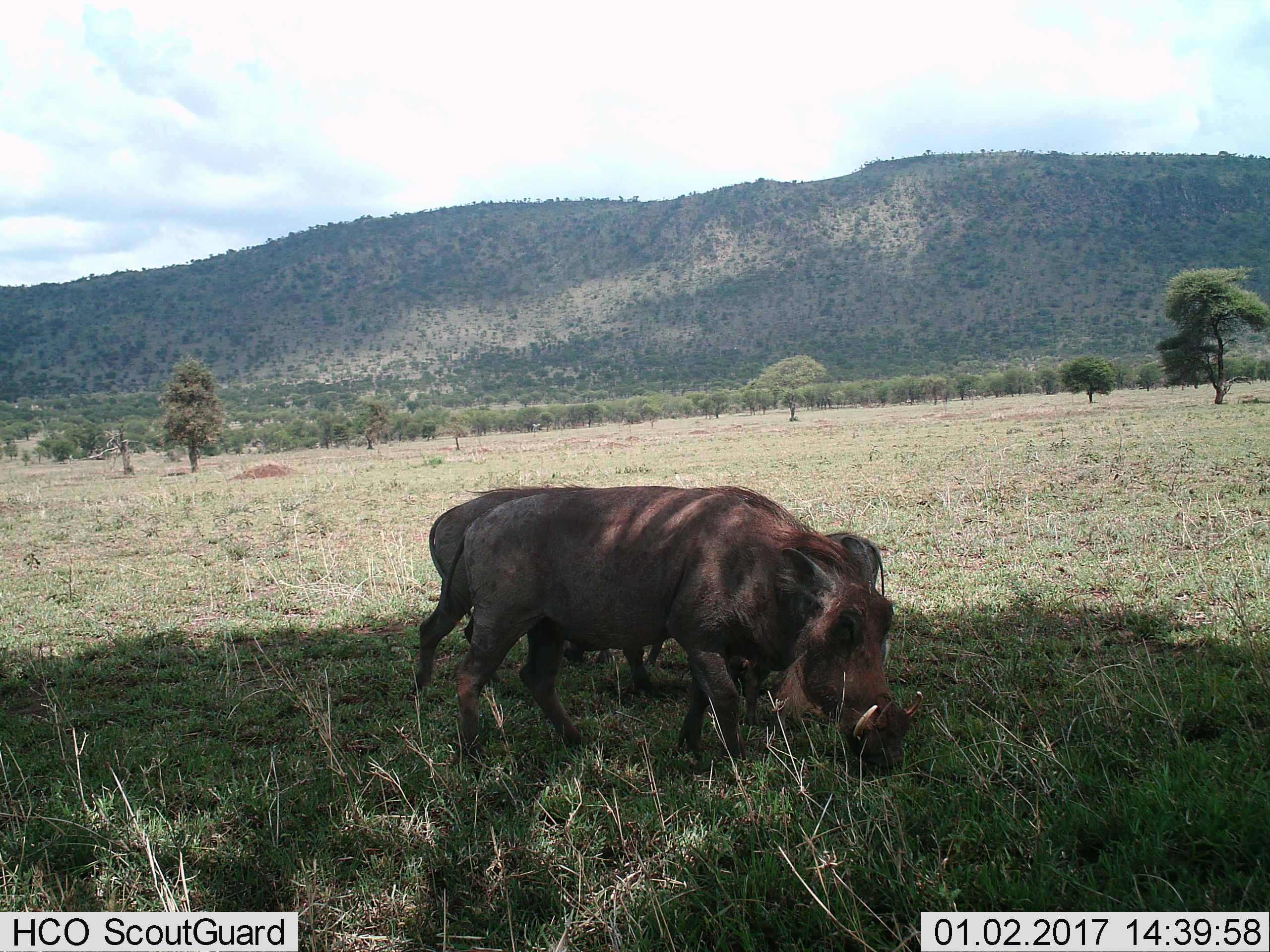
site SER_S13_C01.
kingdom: Animalia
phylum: Chordata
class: Mammalia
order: Artiodactyla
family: Suidae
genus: Phacochoerus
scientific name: Phacochoerus africanus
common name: warthog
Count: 2.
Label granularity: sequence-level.